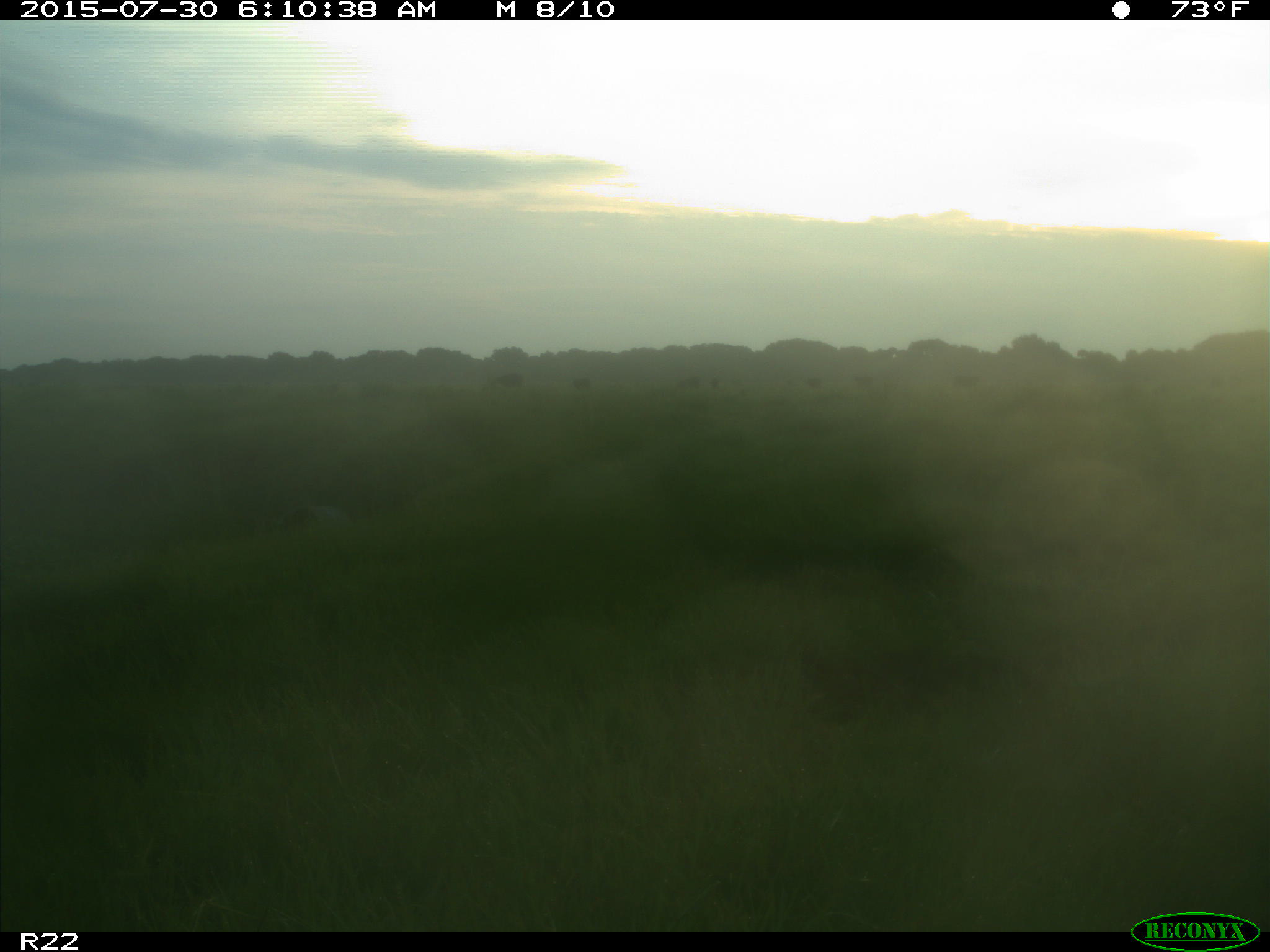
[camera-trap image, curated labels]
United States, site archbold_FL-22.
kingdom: Animalia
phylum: Chordata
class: Mammalia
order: Artiodactyla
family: Bovidae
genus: Bos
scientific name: Bos taurus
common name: domestic cow